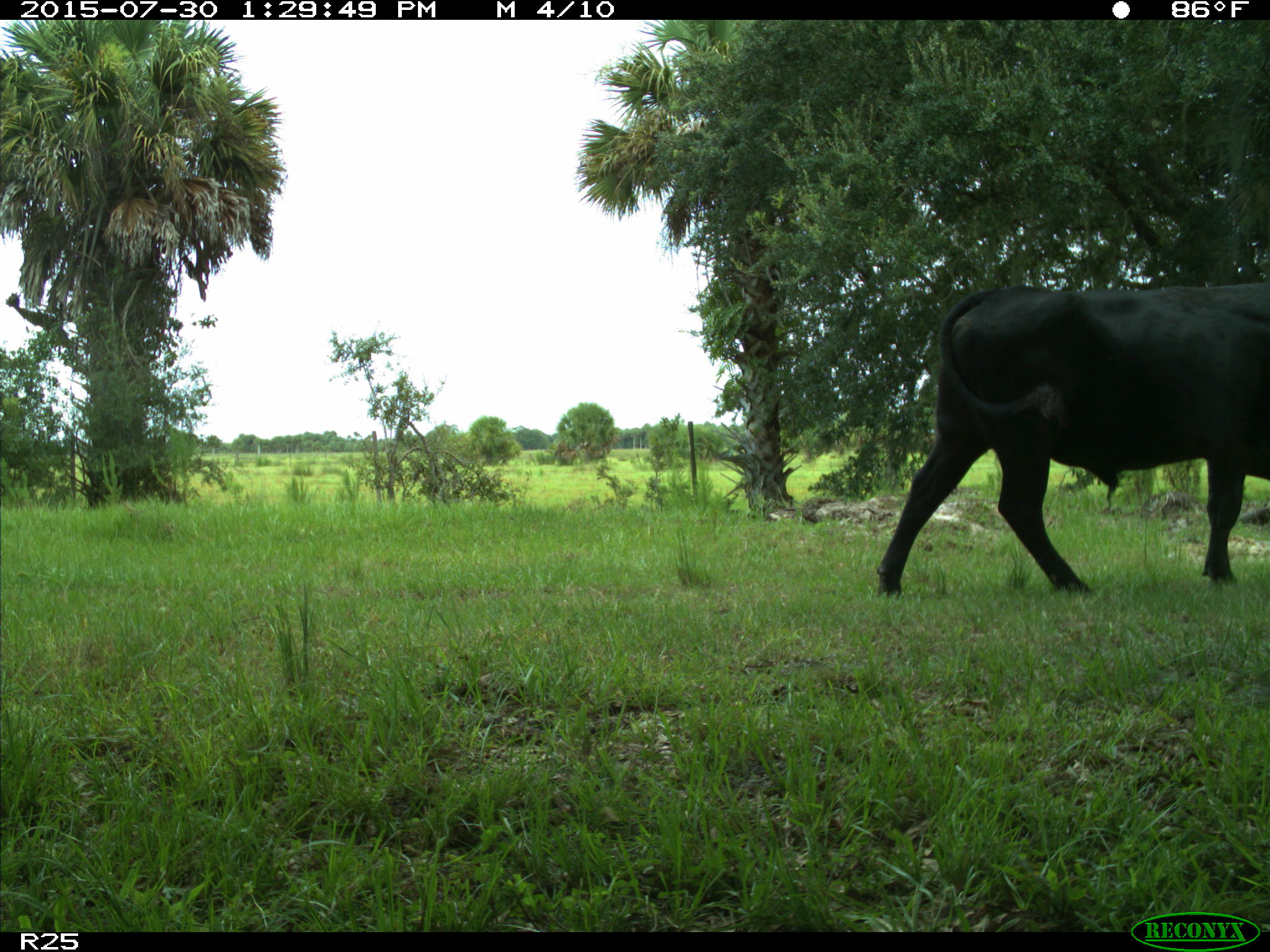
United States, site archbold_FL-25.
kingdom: Animalia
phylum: Chordata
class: Mammalia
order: Artiodactyla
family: Bovidae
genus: Bos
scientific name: Bos taurus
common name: domestic cow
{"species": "Bos taurus (domestic cow)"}